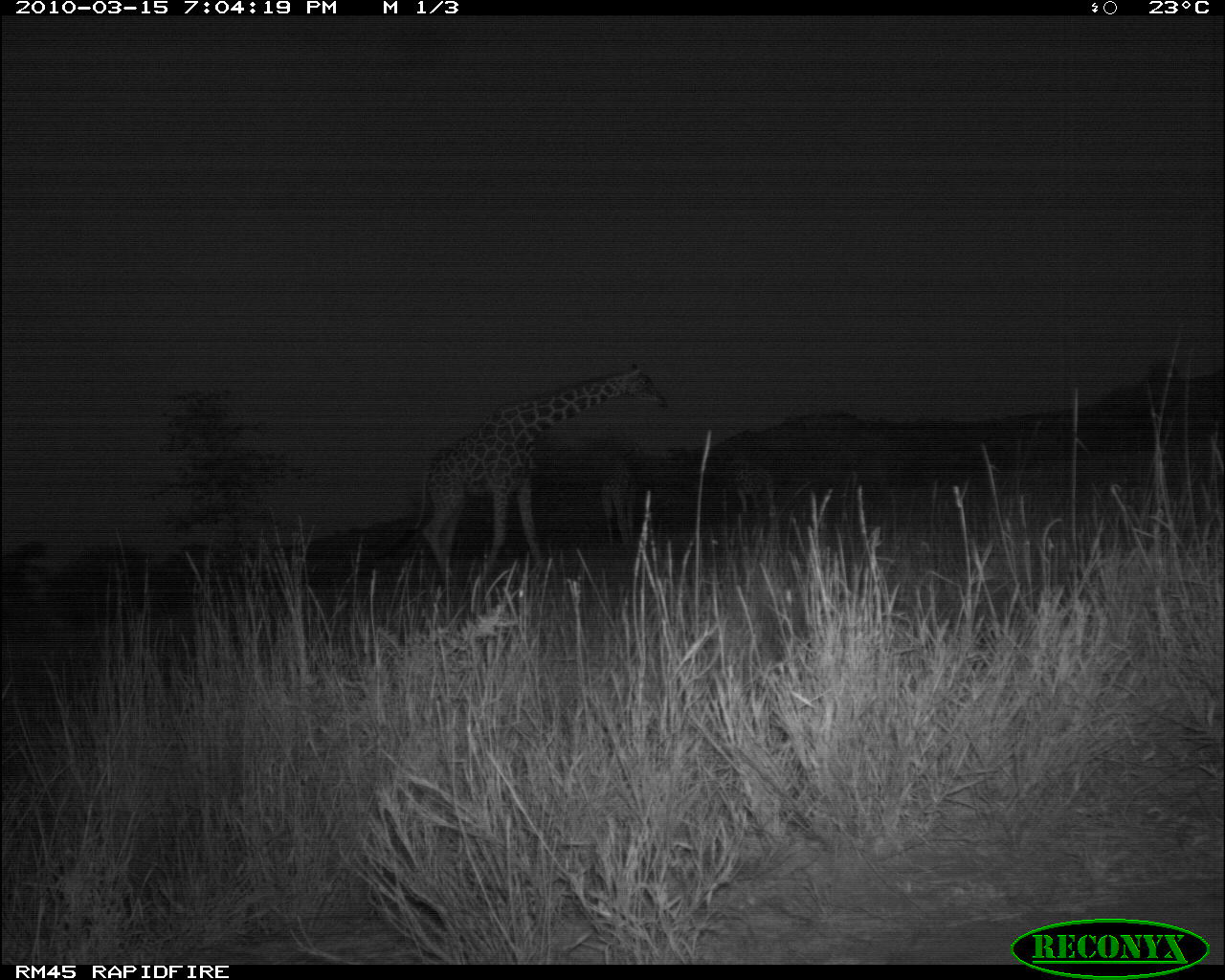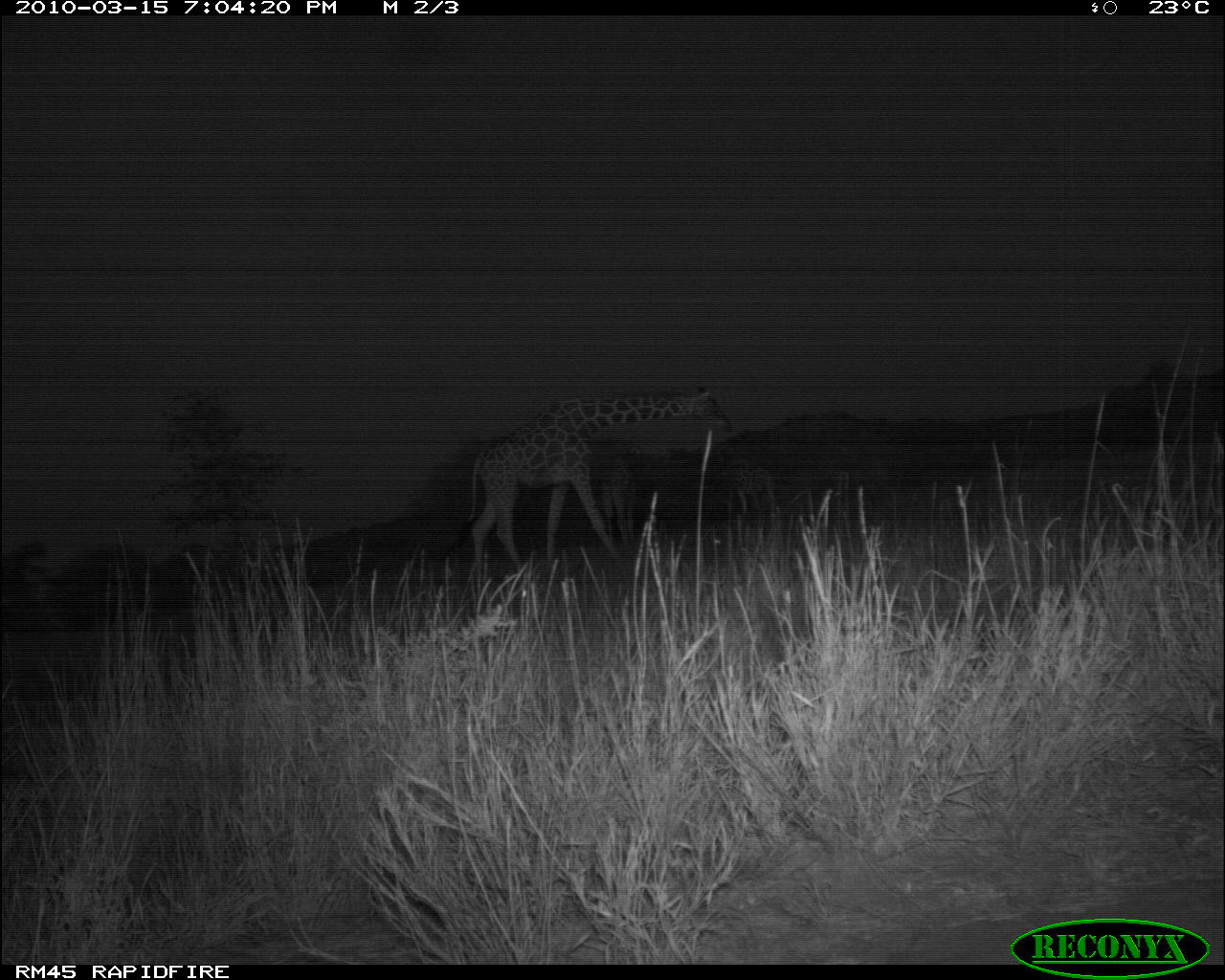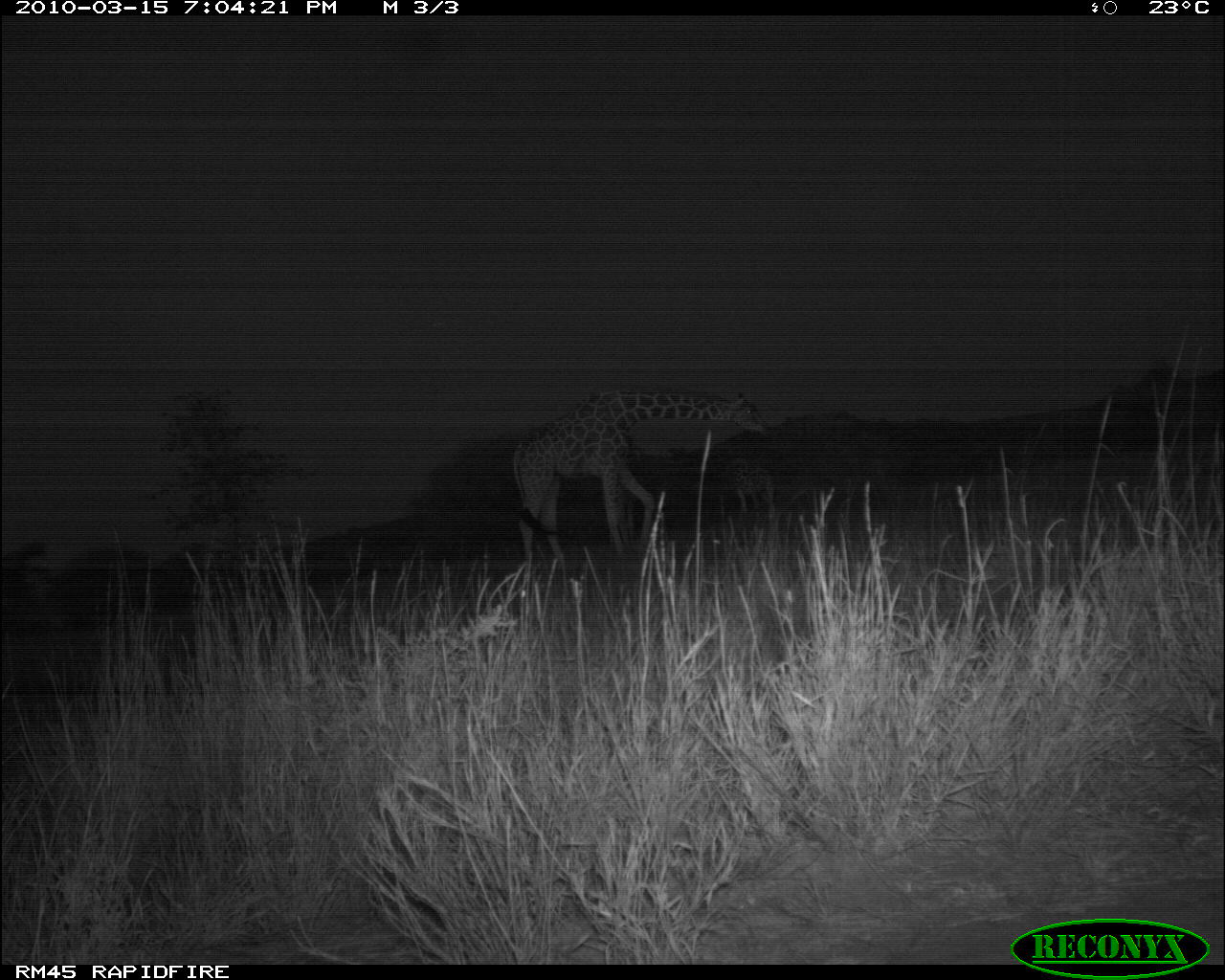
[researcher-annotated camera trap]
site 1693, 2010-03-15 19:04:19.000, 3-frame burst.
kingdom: Animalia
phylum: Chordata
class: Mammalia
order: Artiodactyla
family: Giraffidae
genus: Giraffa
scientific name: Giraffa camelopardalis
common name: giraffe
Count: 3.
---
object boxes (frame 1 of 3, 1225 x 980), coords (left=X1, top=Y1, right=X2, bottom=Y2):
giraffa camelopardalis: (left=371, top=358, right=672, bottom=587); (left=597, top=434, right=643, bottom=543); (left=715, top=443, right=772, bottom=524)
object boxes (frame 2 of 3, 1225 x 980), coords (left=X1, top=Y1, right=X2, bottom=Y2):
giraffa camelopardalis: (left=455, top=383, right=734, bottom=612); (left=595, top=441, right=638, bottom=545); (left=725, top=444, right=775, bottom=522)